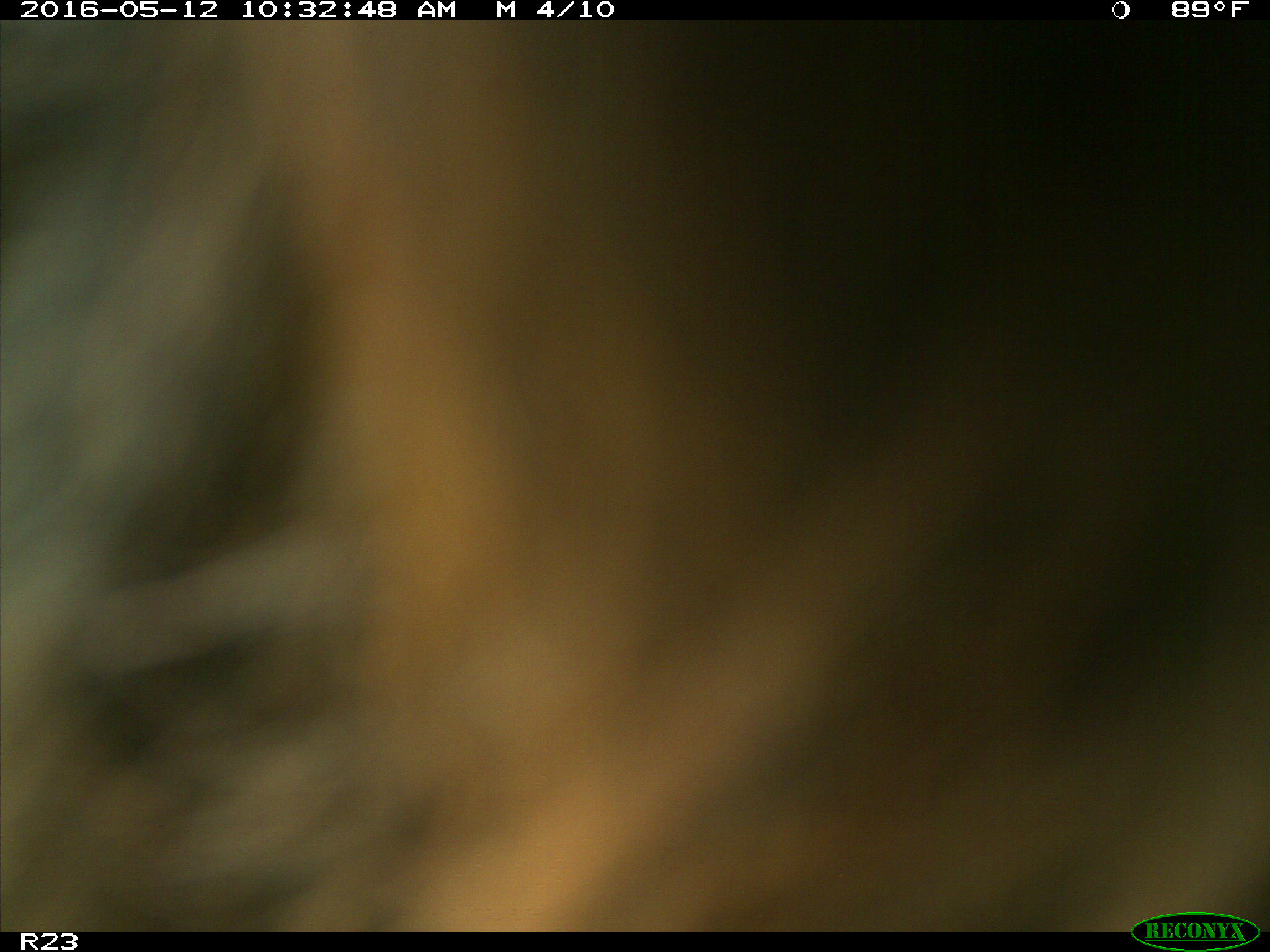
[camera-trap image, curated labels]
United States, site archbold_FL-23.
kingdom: Animalia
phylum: Chordata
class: Mammalia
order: Artiodactyla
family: Bovidae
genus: Bos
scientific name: Bos taurus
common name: domestic cow